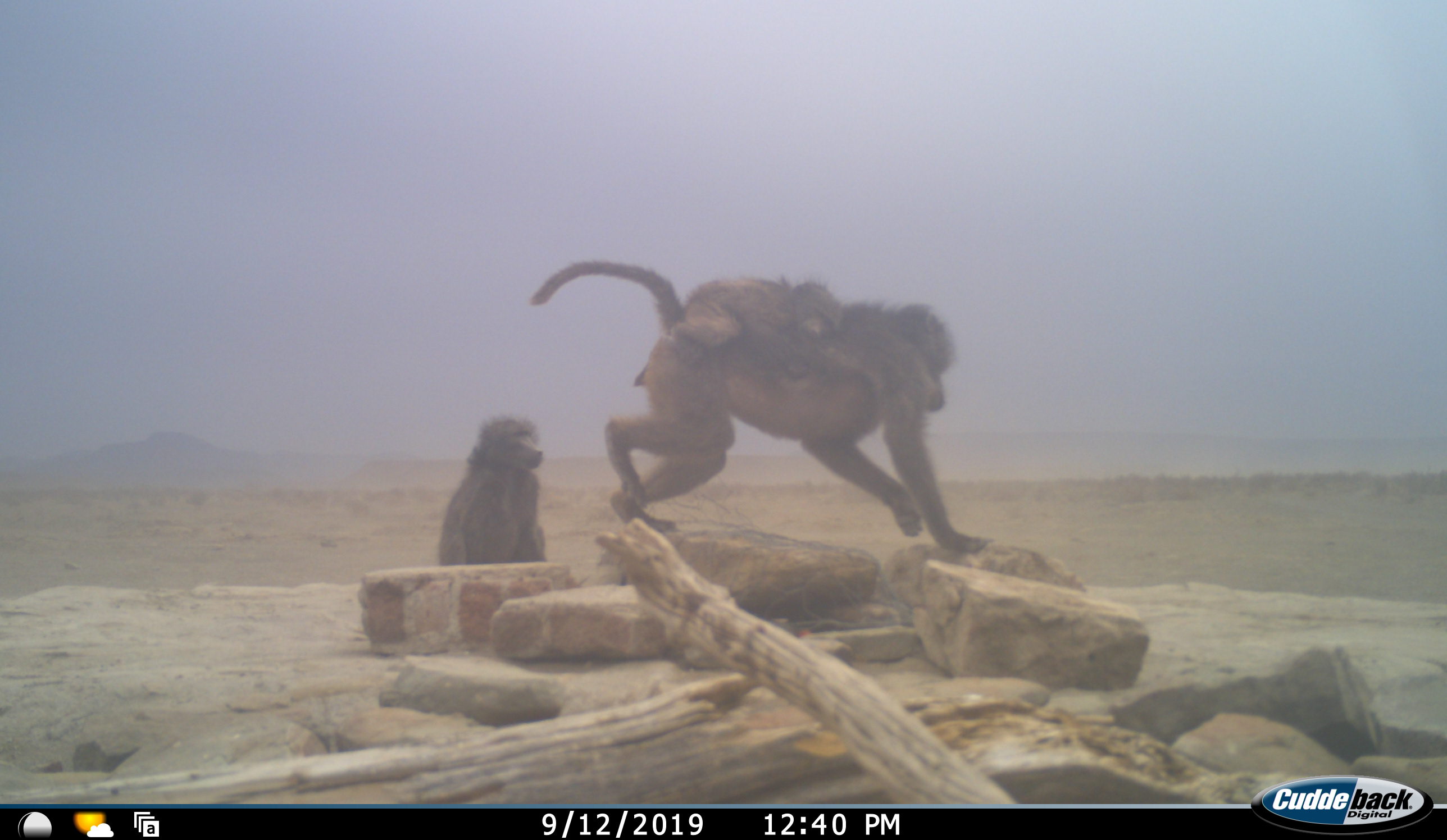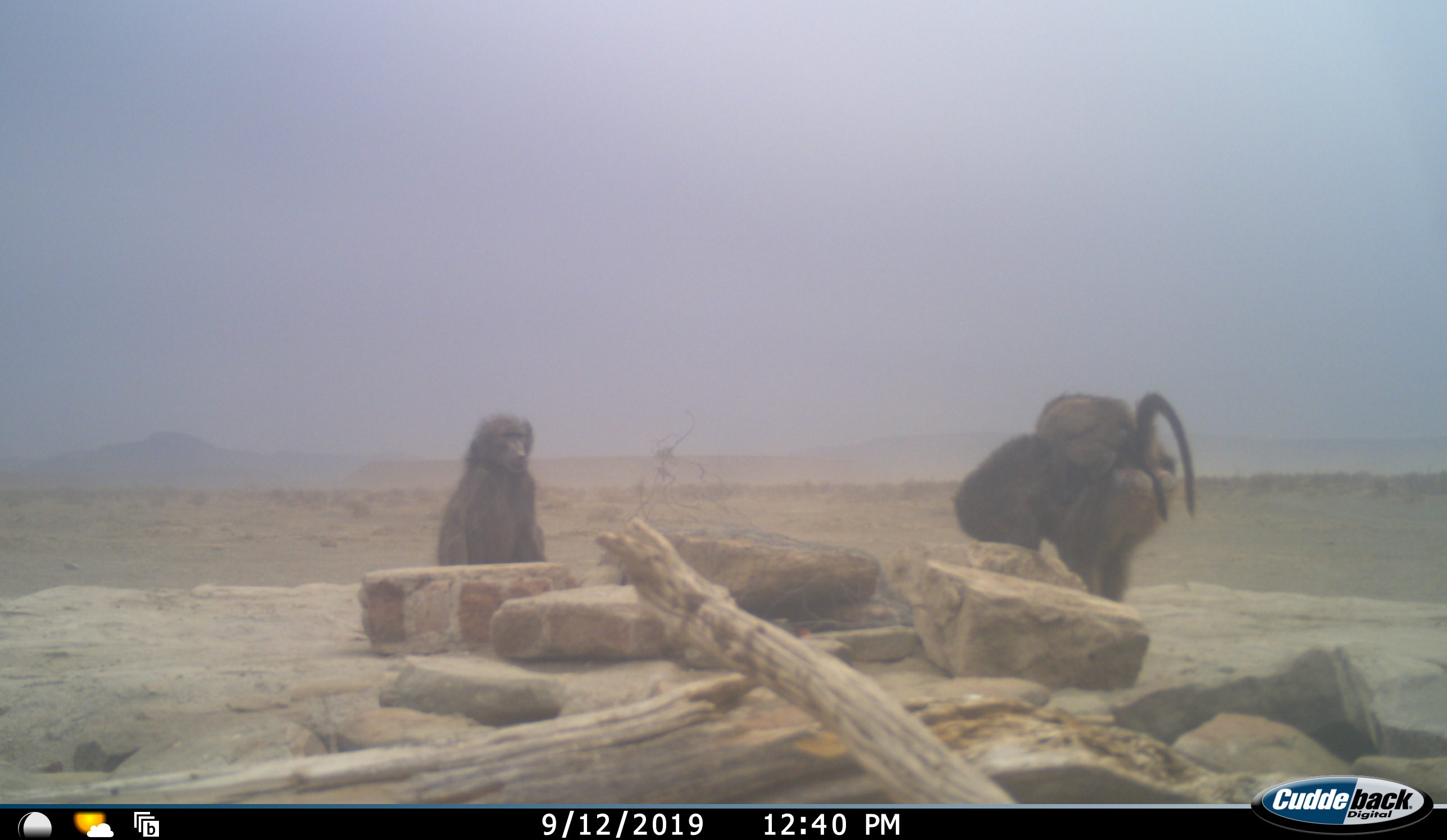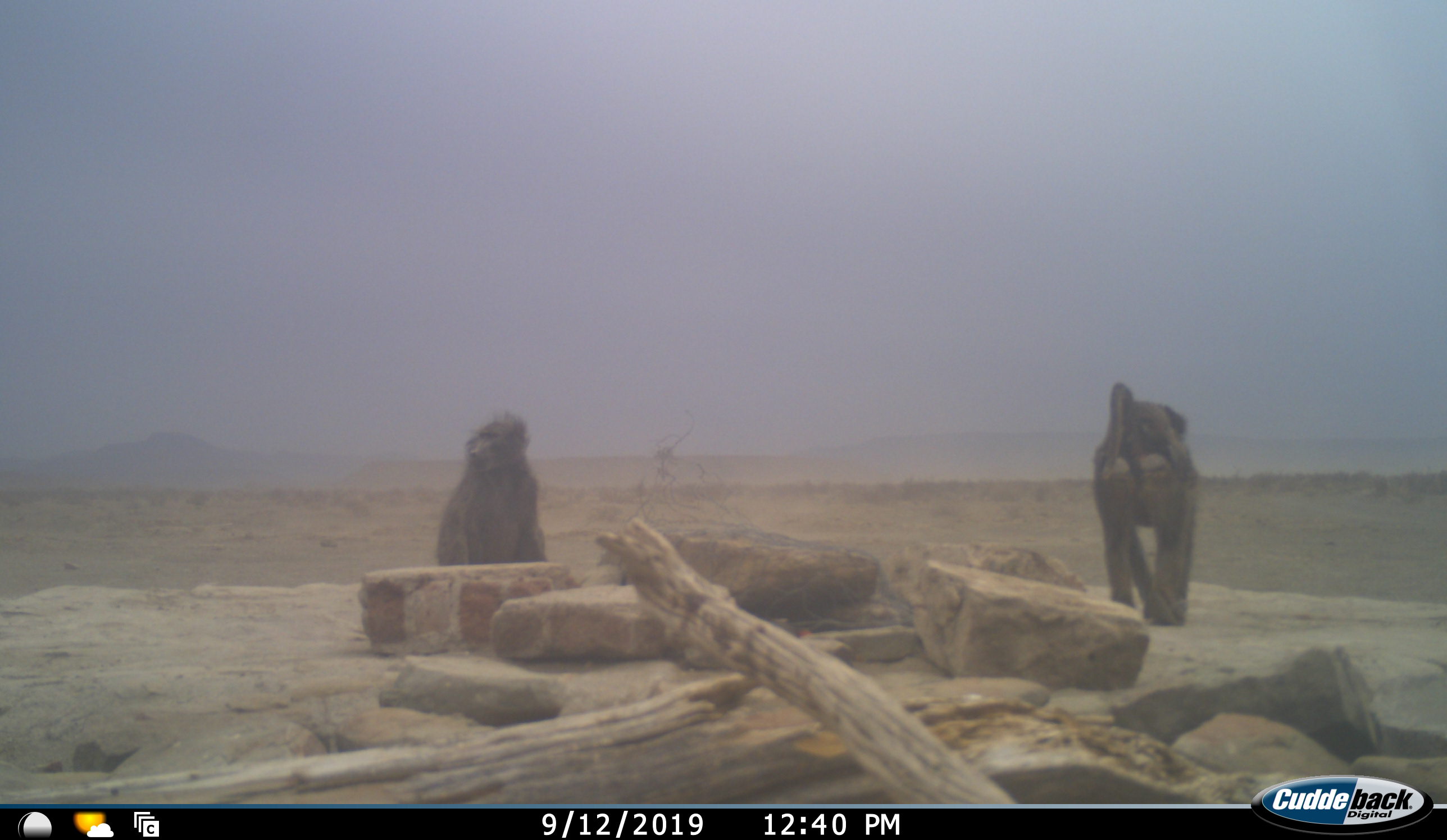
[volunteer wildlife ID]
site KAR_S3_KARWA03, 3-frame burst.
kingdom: Animalia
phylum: Chordata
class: Mammalia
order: Primates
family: Cercopithecidae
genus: Papio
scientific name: Papio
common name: baboon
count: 3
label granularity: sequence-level